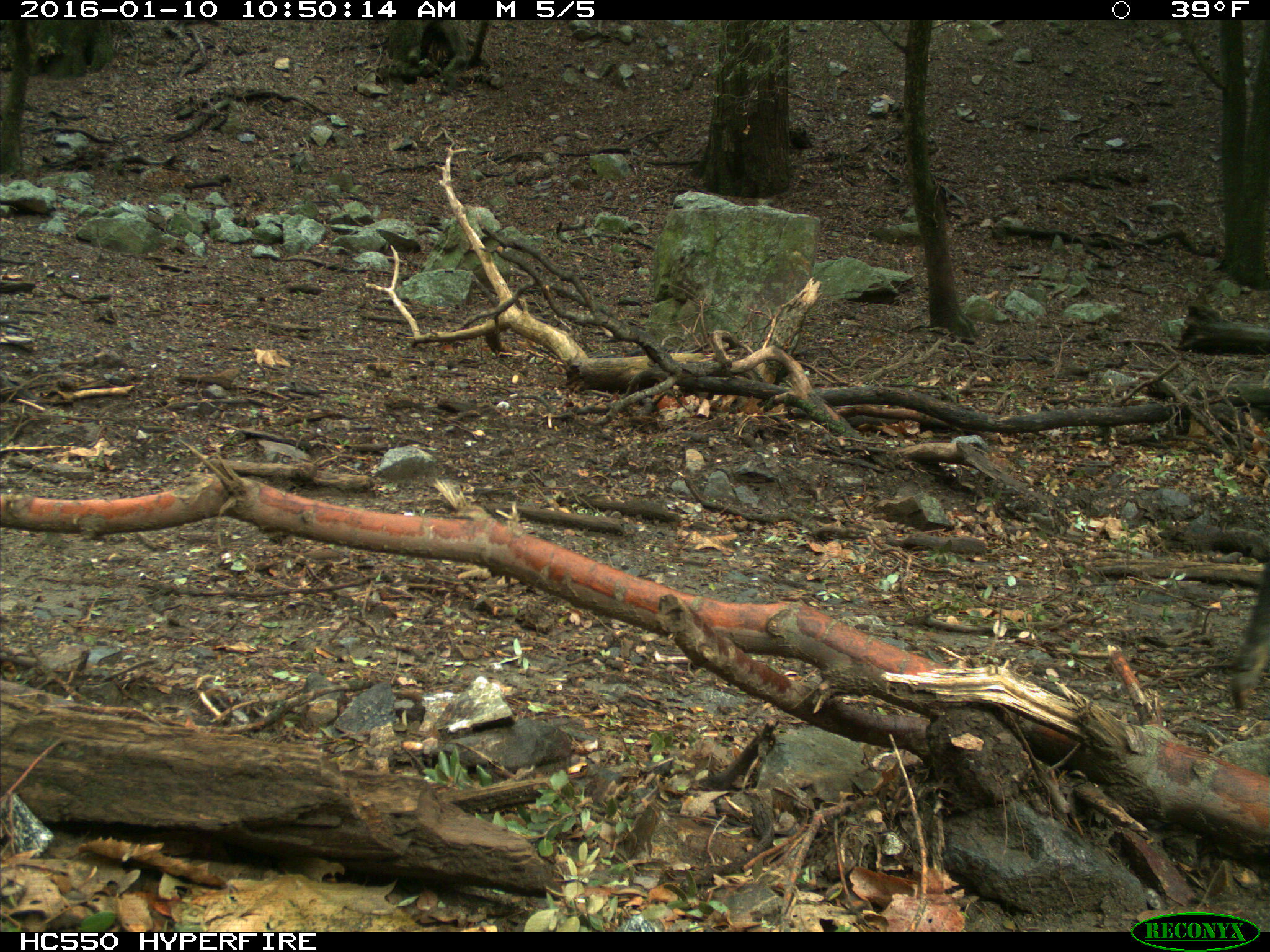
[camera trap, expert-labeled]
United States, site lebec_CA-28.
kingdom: Animalia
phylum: Chordata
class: Mammalia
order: Artiodactyla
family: Suidae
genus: Sus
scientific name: Sus scrofa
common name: wild boar